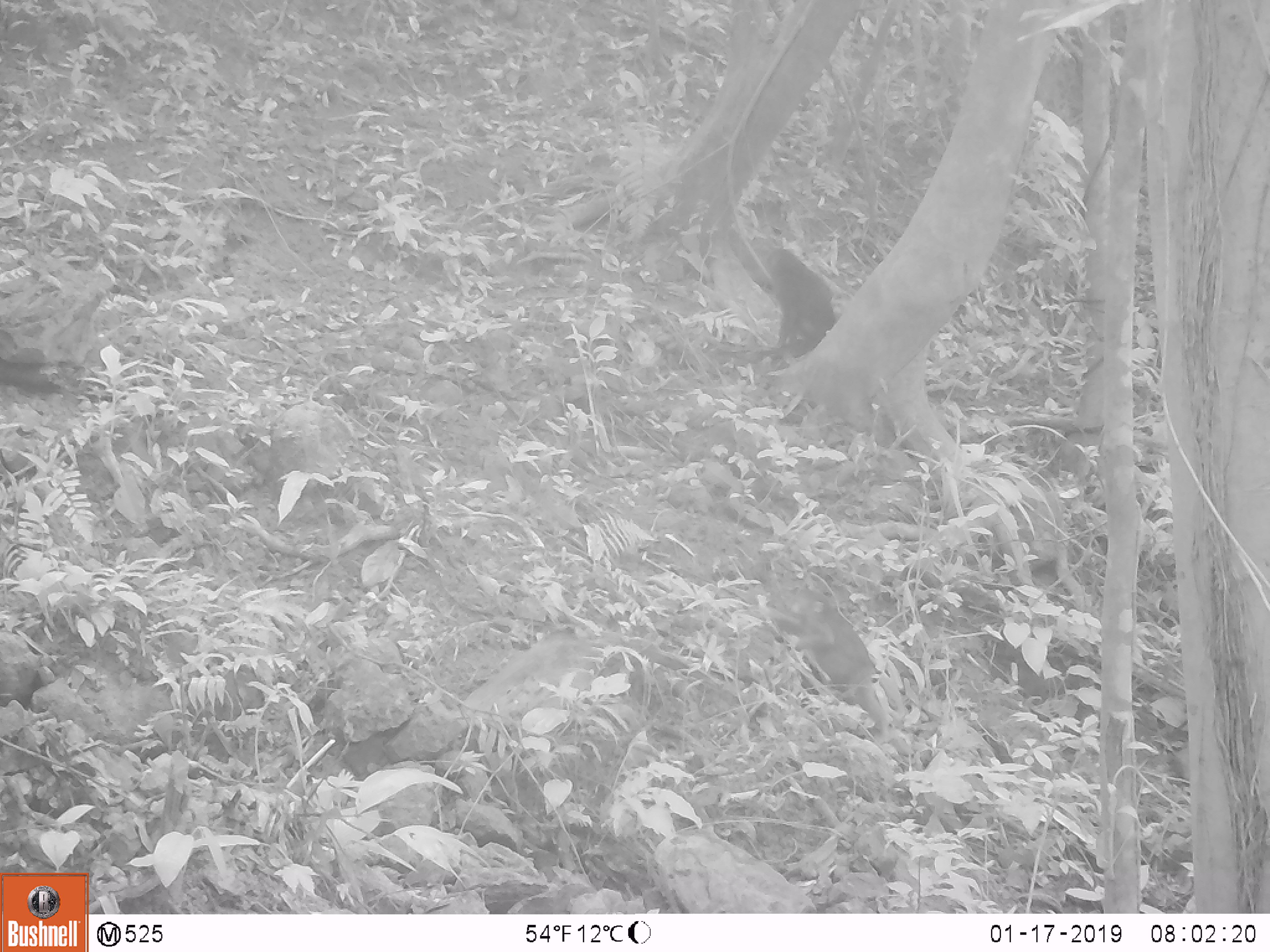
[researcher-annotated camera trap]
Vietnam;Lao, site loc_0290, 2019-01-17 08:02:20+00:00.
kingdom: Animalia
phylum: Chordata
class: Mammalia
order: Primates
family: Cercopithecidae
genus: Macaca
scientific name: Macaca arctoides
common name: stump-tailed macaque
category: stump tailed macaque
Stump tailed macaque (stump-tailed macaque) (Macaca arctoides). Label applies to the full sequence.